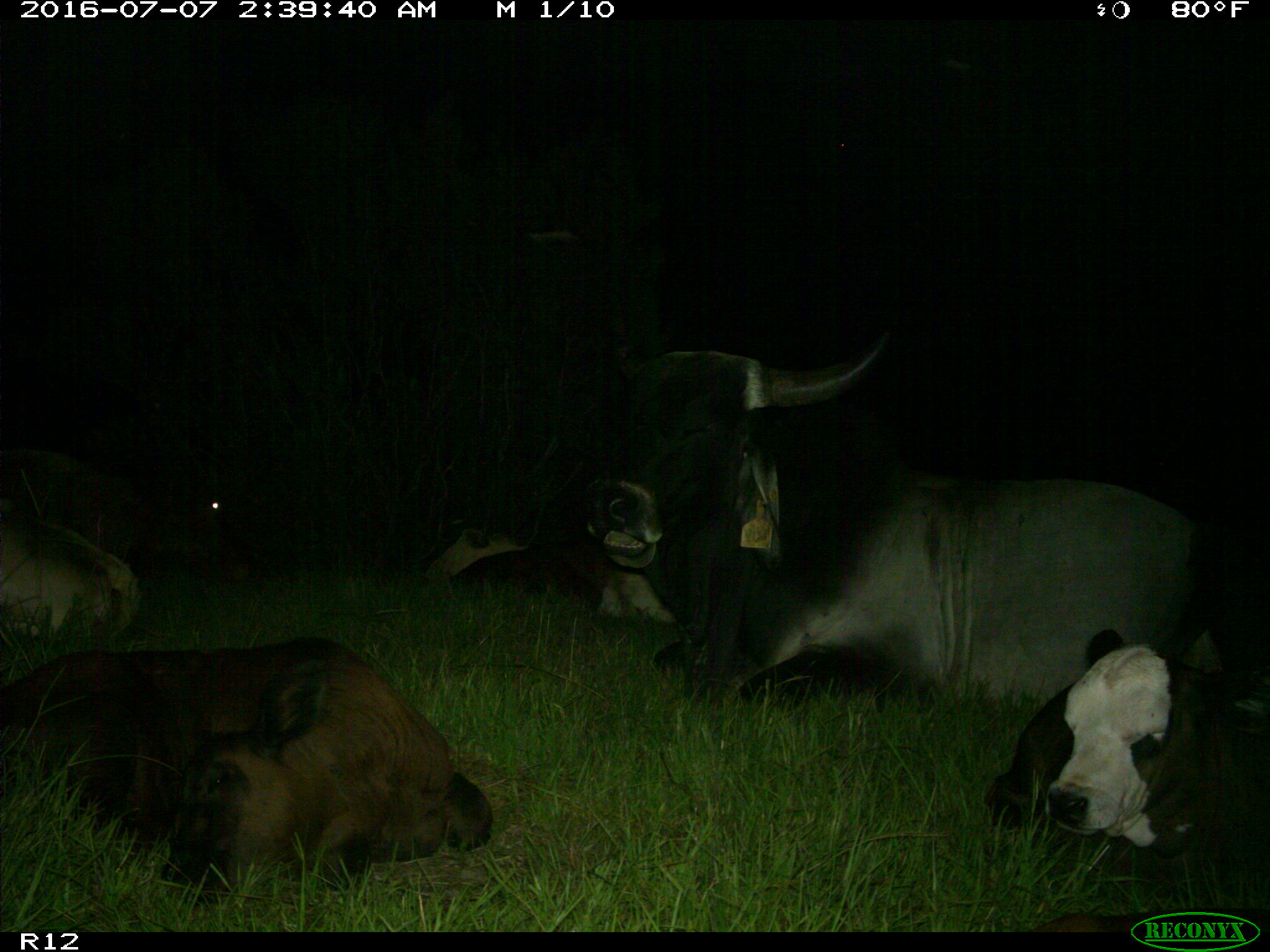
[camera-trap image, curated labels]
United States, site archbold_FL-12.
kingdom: Animalia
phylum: Chordata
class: Mammalia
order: Artiodactyla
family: Bovidae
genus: Bos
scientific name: Bos taurus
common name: domestic cow